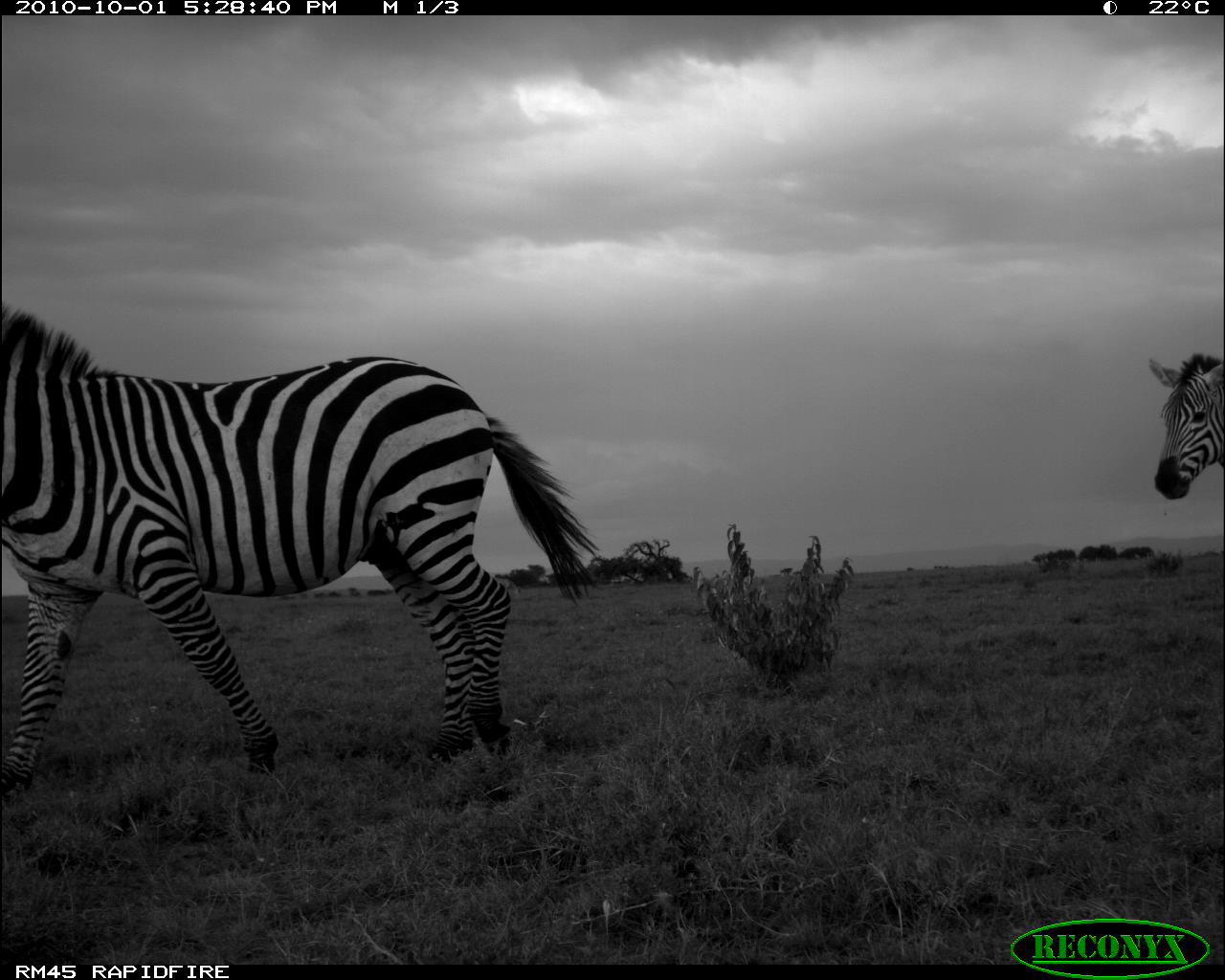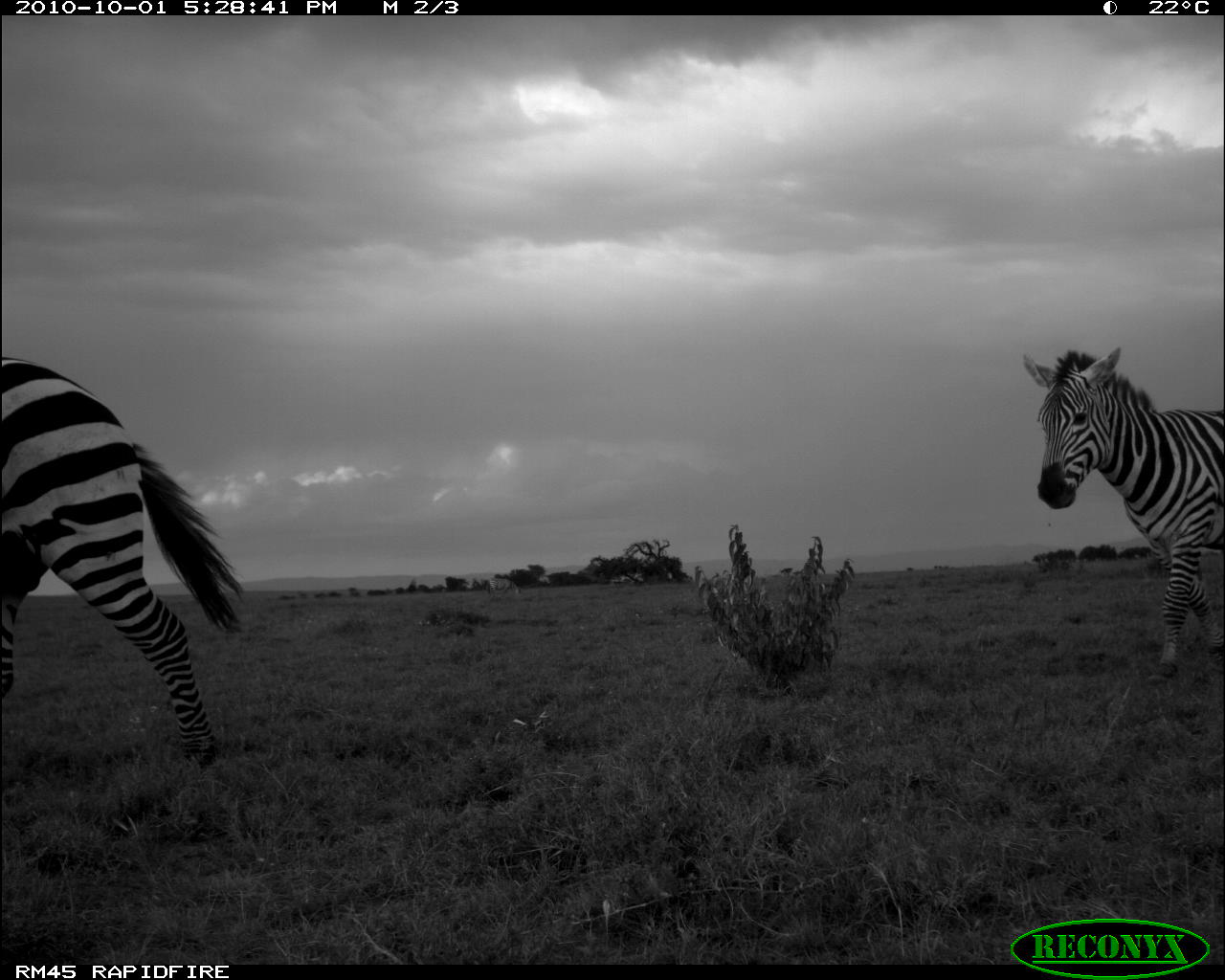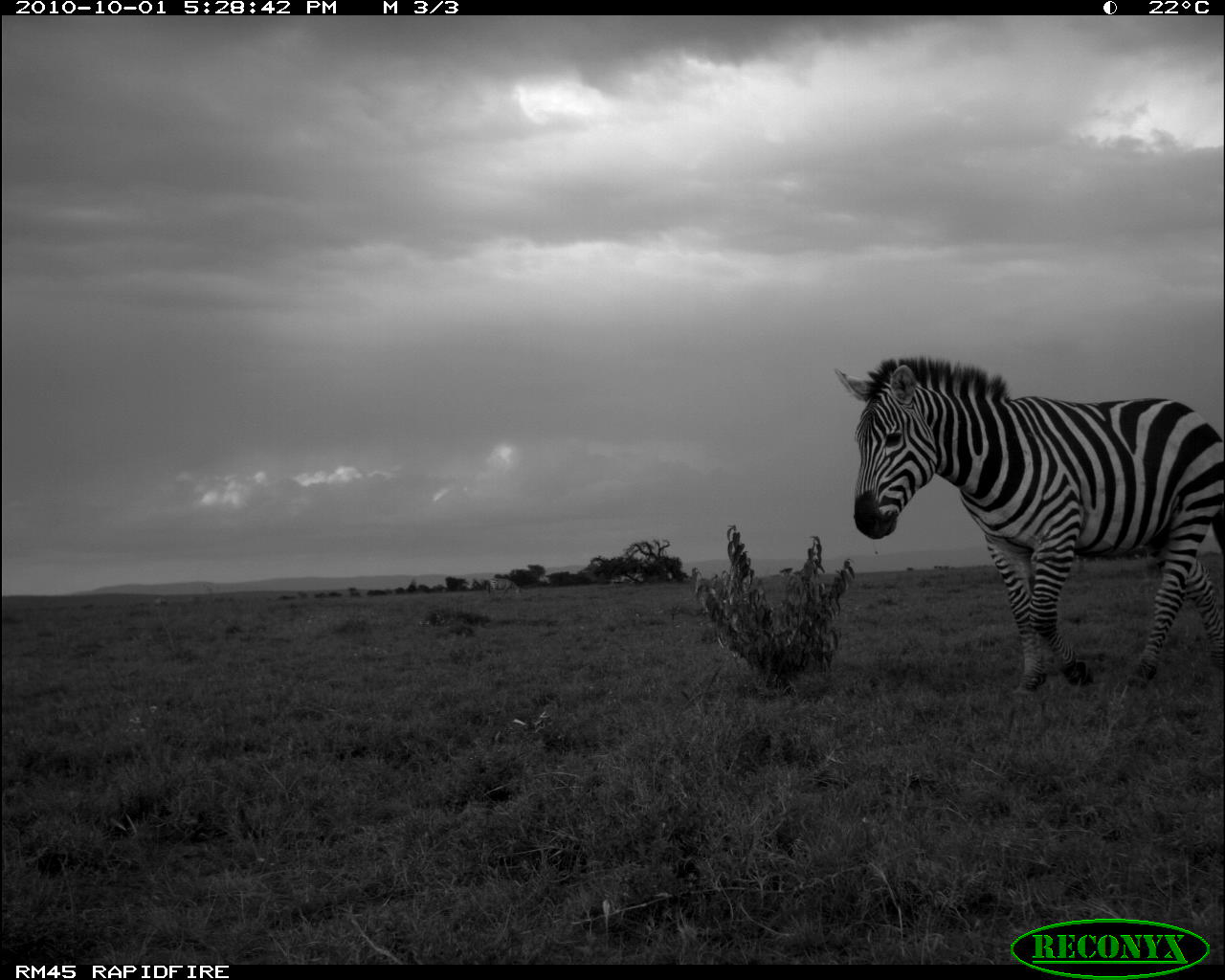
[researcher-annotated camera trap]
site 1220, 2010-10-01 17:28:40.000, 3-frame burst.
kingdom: Animalia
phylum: Chordata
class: Mammalia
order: Perissodactyla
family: Equidae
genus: Equus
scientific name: Equus quagga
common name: plains zebra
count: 2